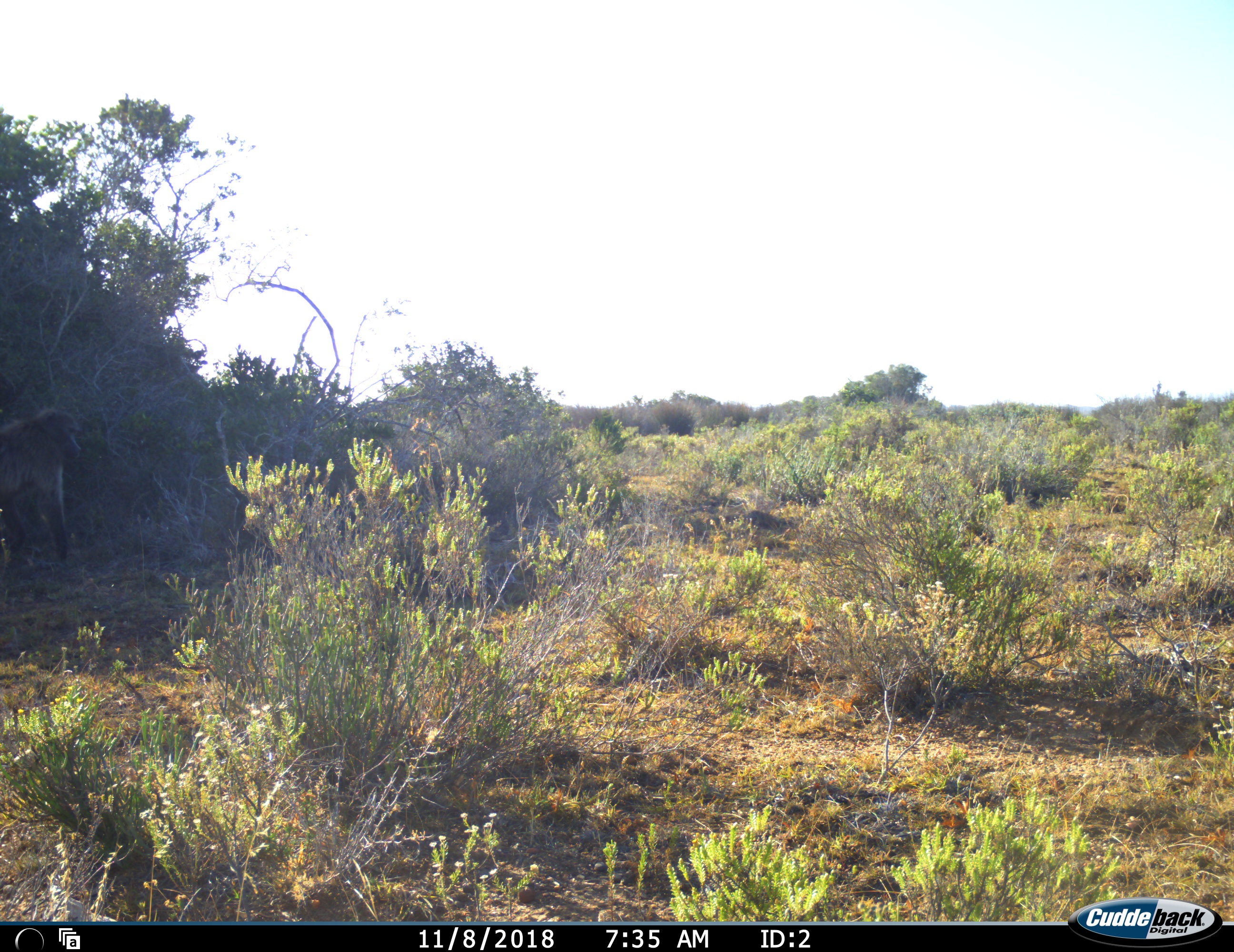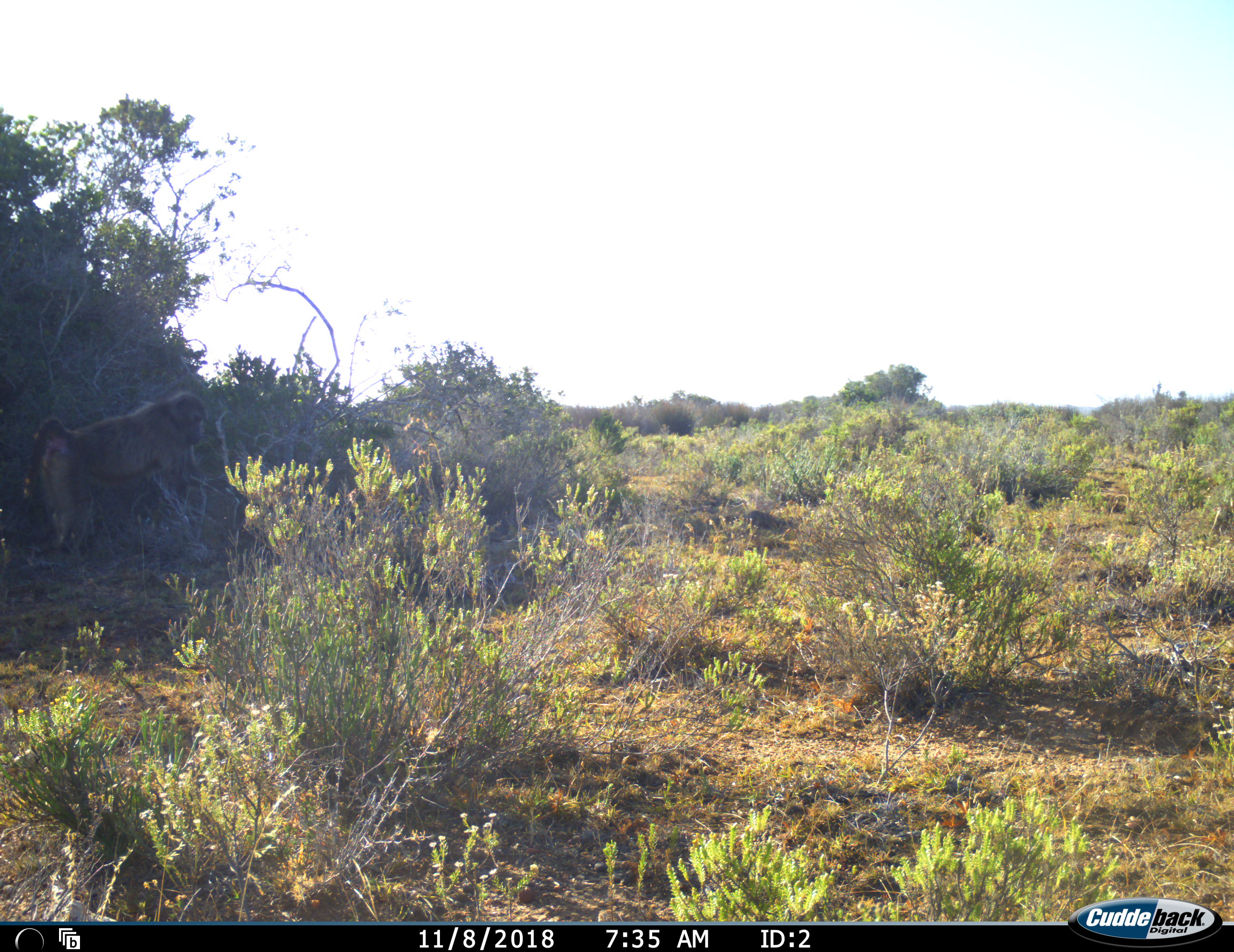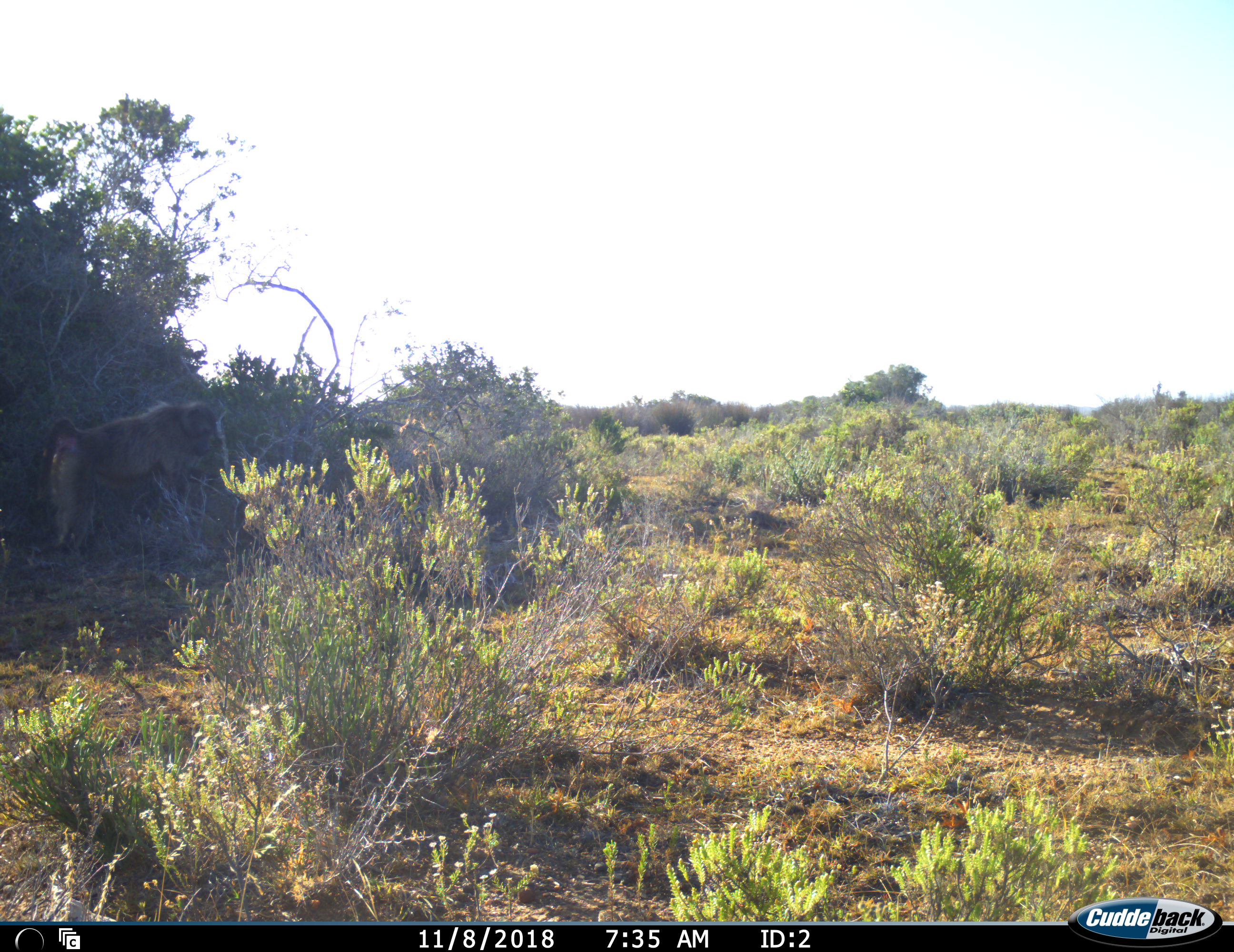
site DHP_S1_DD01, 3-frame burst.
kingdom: Animalia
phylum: Chordata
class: Mammalia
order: Primates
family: Cercopithecidae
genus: Papio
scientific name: Papio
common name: baboon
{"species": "baboon (Papio)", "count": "1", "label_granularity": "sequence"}